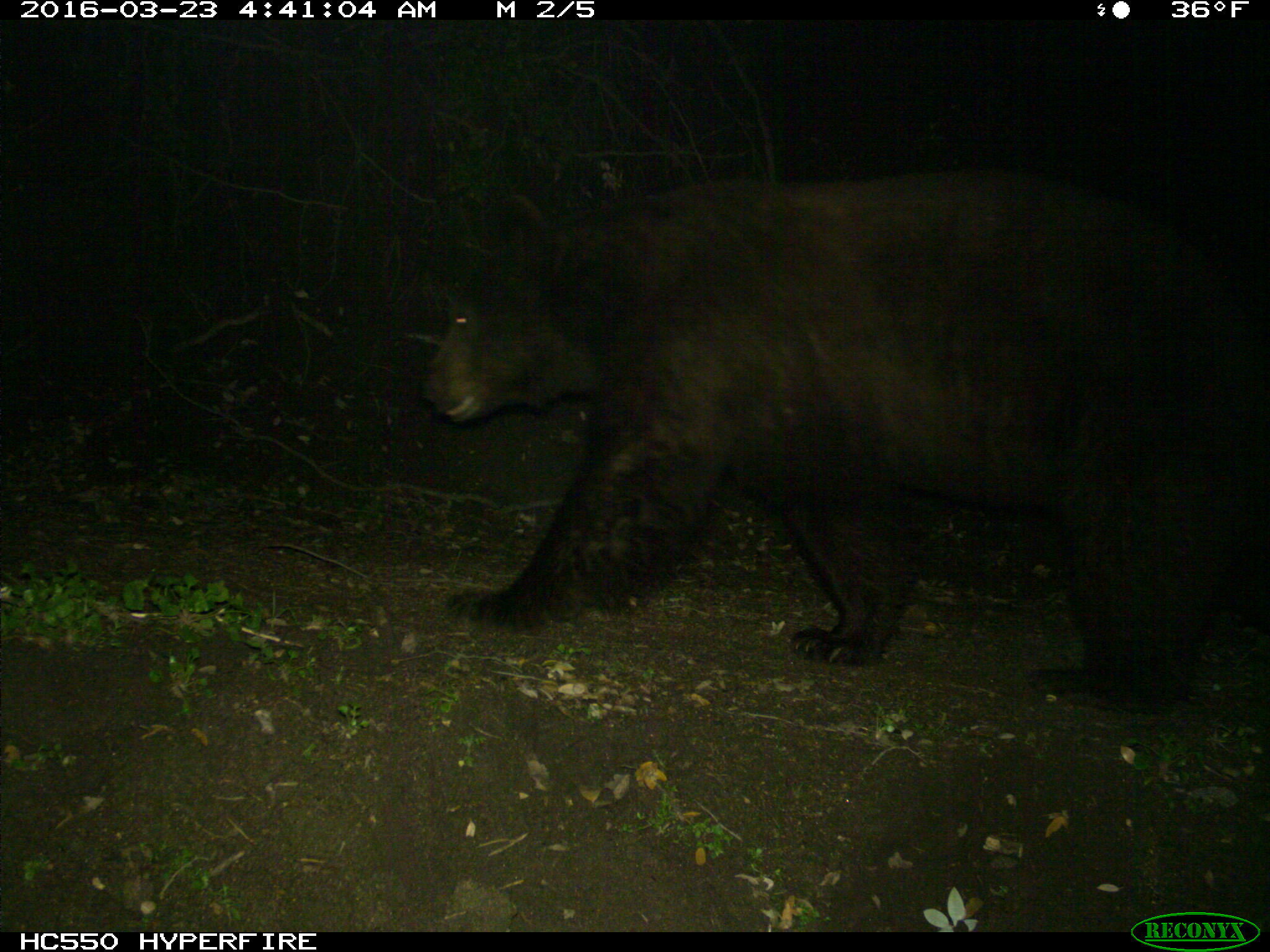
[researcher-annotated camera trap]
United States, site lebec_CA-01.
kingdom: Animalia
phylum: Chordata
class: Mammalia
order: Carnivora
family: Ursidae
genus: Ursus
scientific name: Ursus americanus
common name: american black bear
Ursus americanus (american black bear).